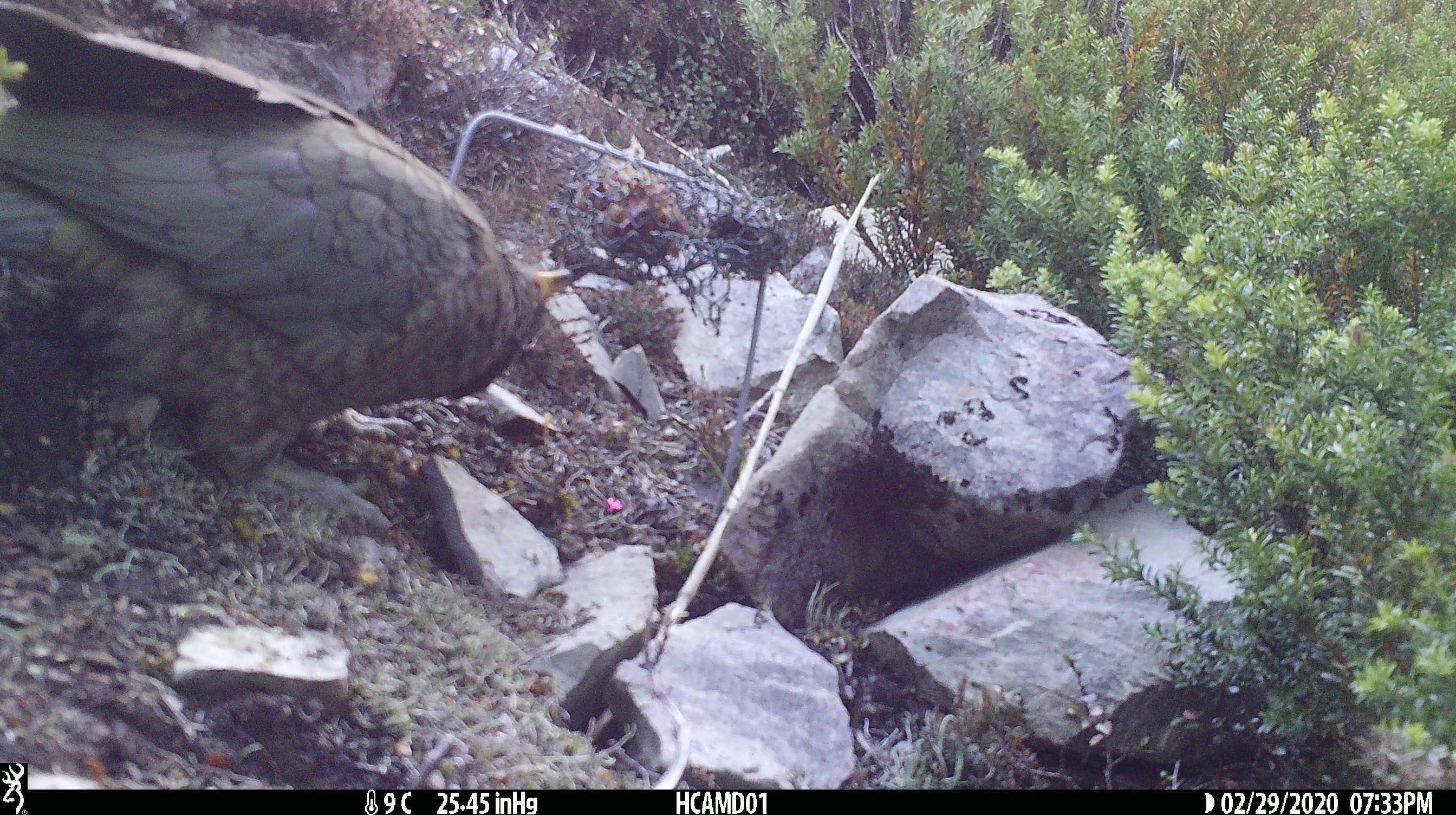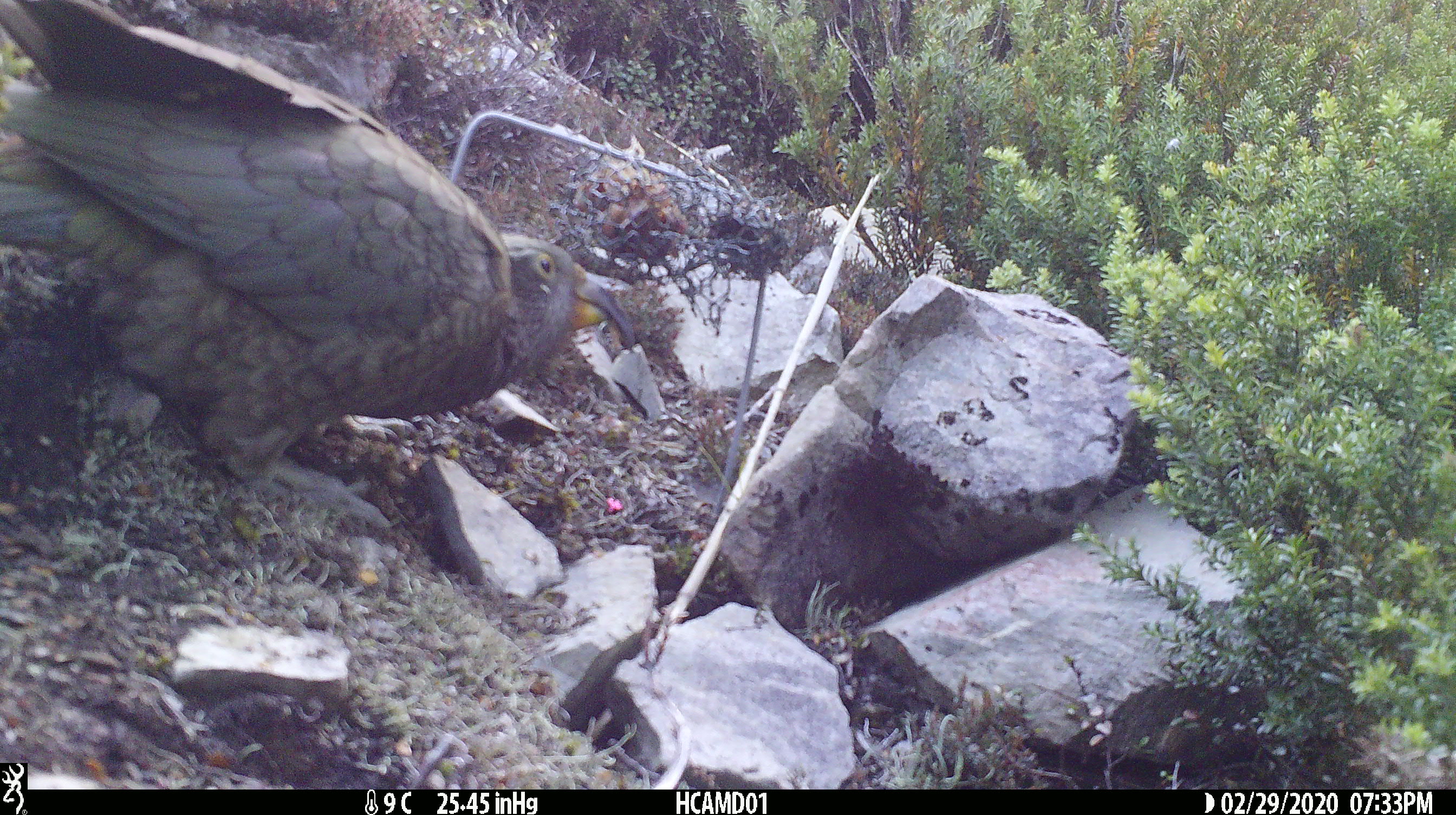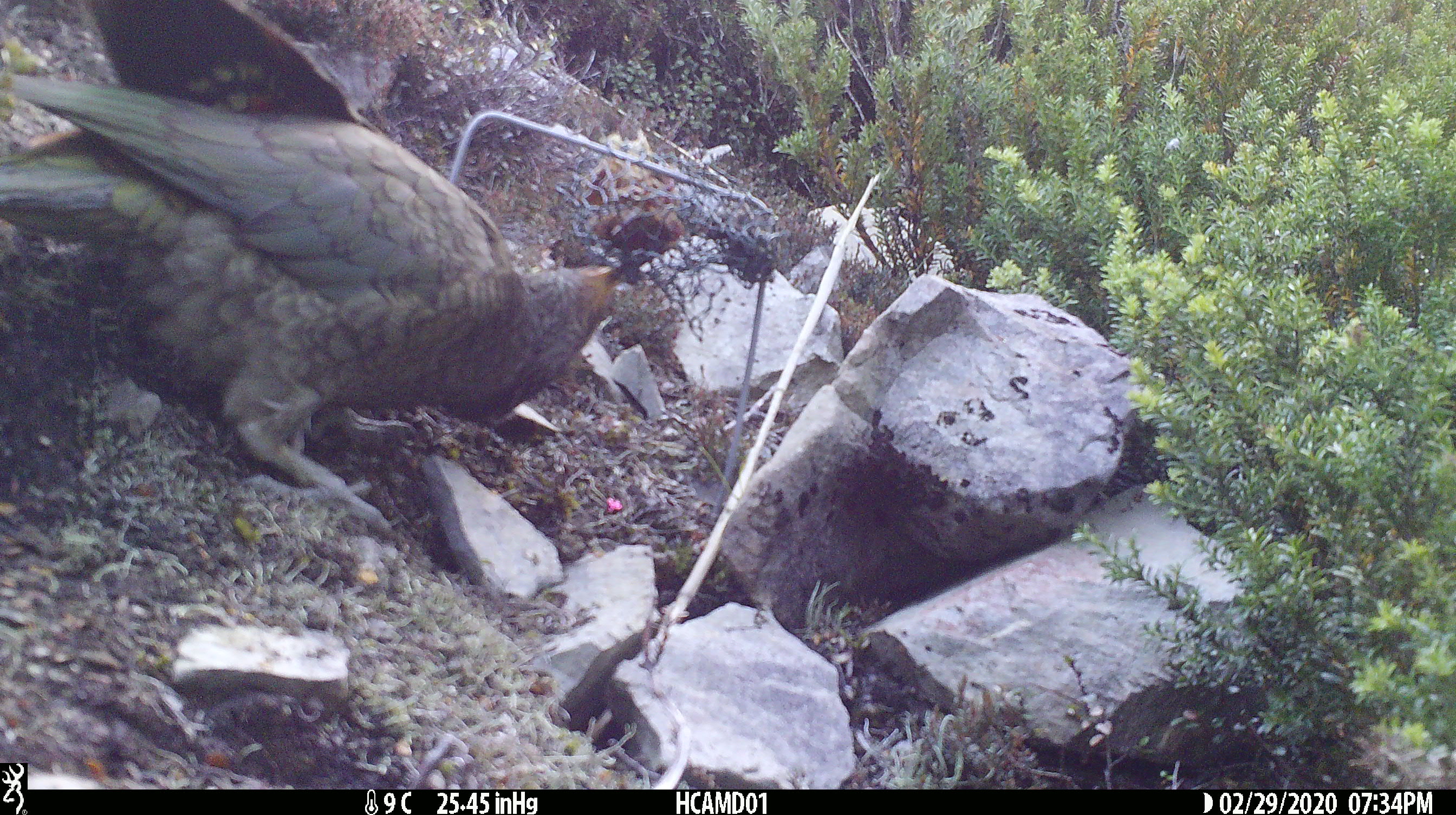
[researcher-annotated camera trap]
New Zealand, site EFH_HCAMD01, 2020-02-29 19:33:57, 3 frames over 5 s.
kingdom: Animalia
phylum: Chordata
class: Aves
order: Psittaciformes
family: Strigopidae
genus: Nestor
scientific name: Nestor notabilis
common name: kea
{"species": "kea (Nestor notabilis)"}